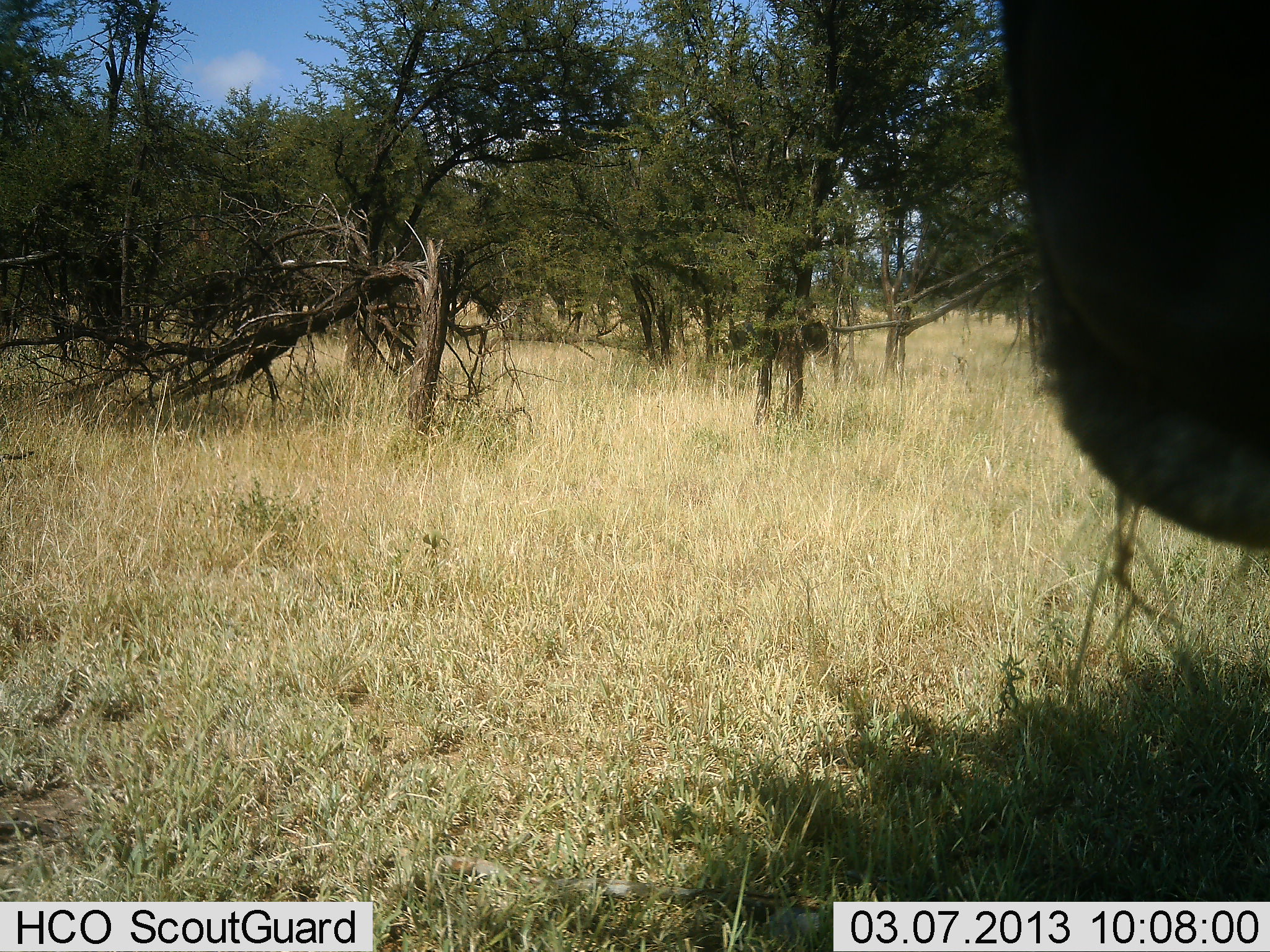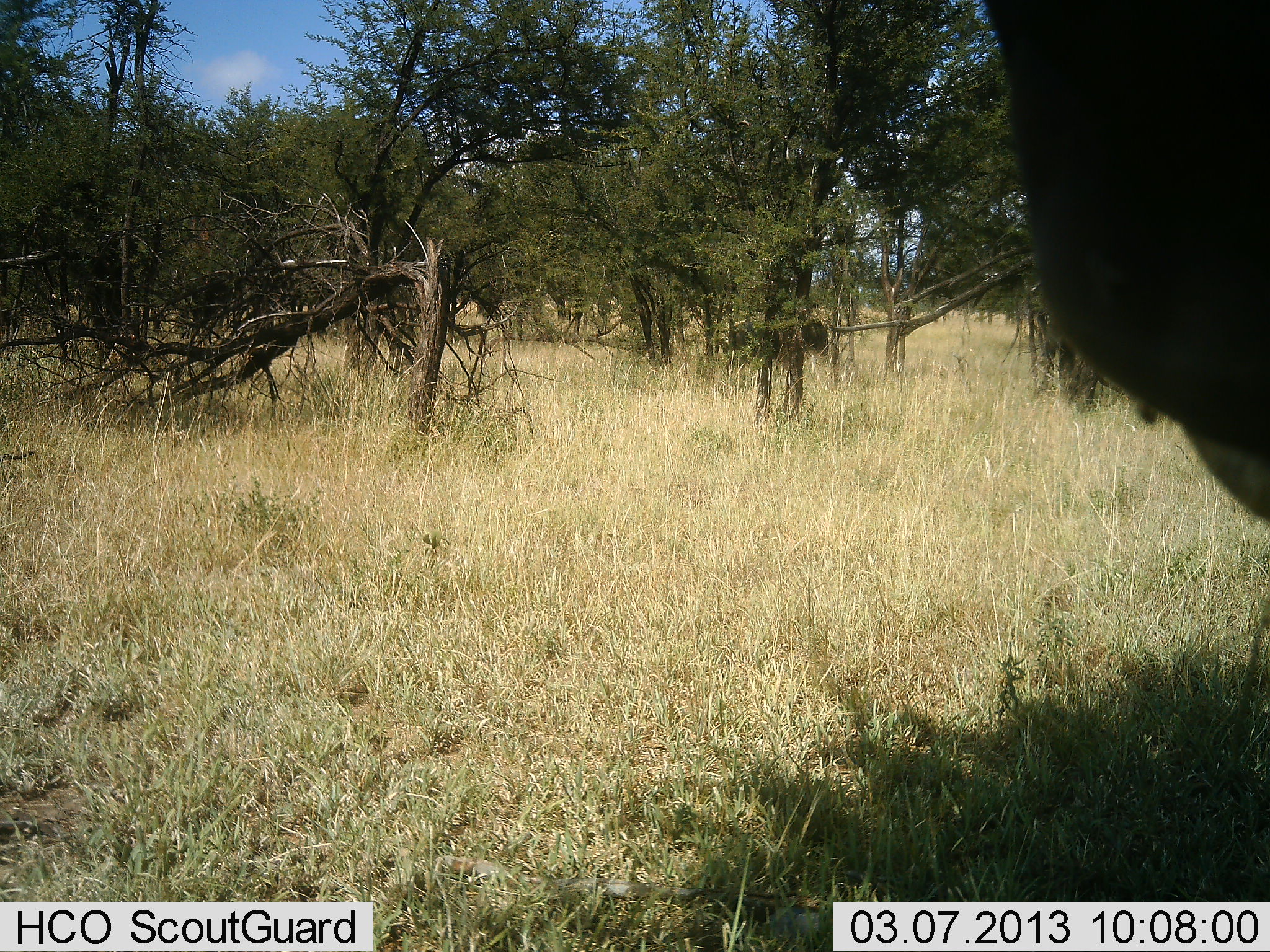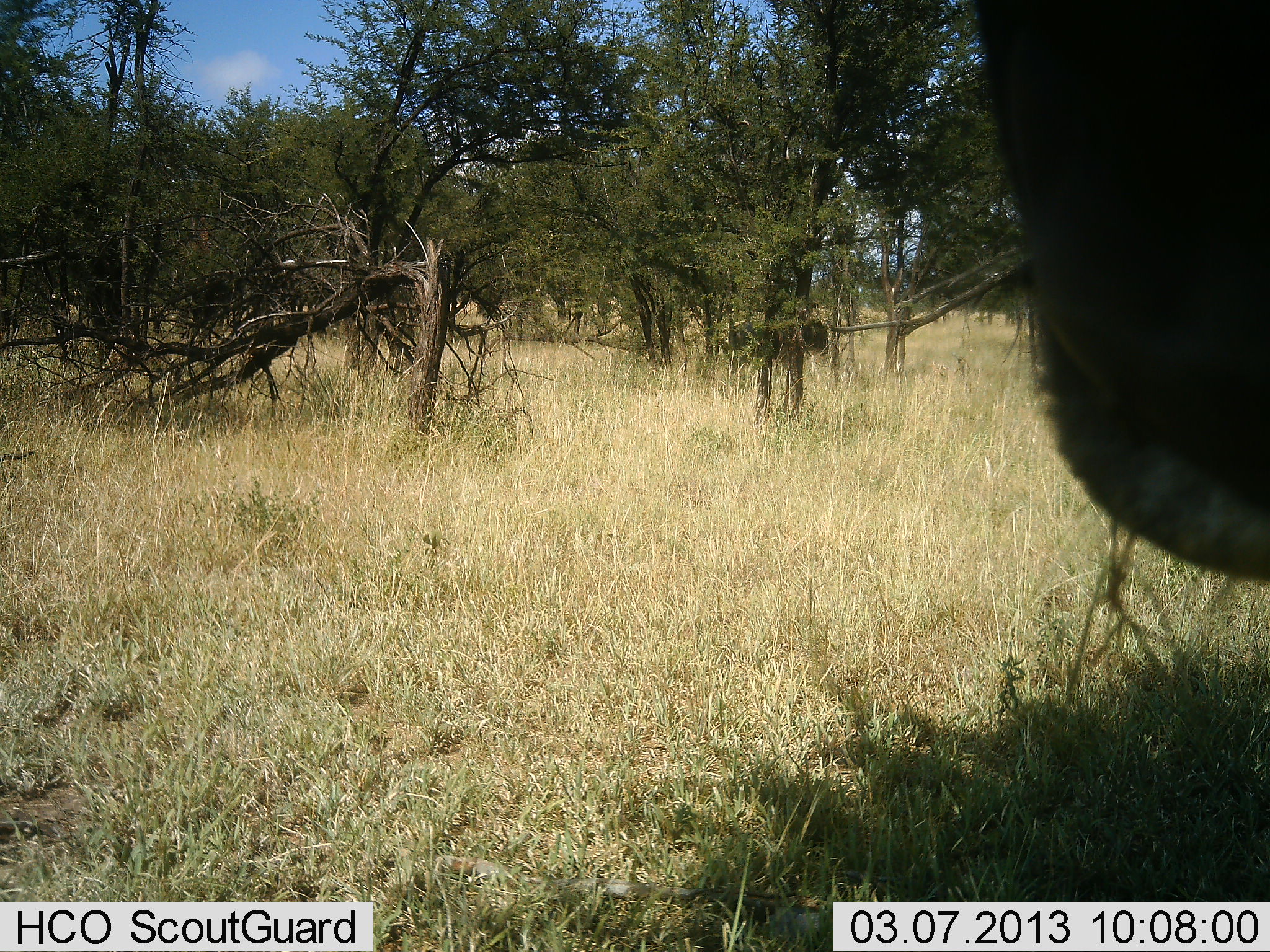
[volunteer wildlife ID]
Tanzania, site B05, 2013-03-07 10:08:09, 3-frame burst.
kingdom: Animalia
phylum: Chordata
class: Mammalia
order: Artiodactyla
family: Bovidae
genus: Connochaetes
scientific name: Connochaetes taurinus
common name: blue wildebeest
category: wildebeest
Wildebeest (blue wildebeest) (Connochaetes taurinus), count 1. Behavior (volunteer vote fractions): standing 38%, resting 0%, moving 0%, interacting 0%. Young present (vote fraction): 0%. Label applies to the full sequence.